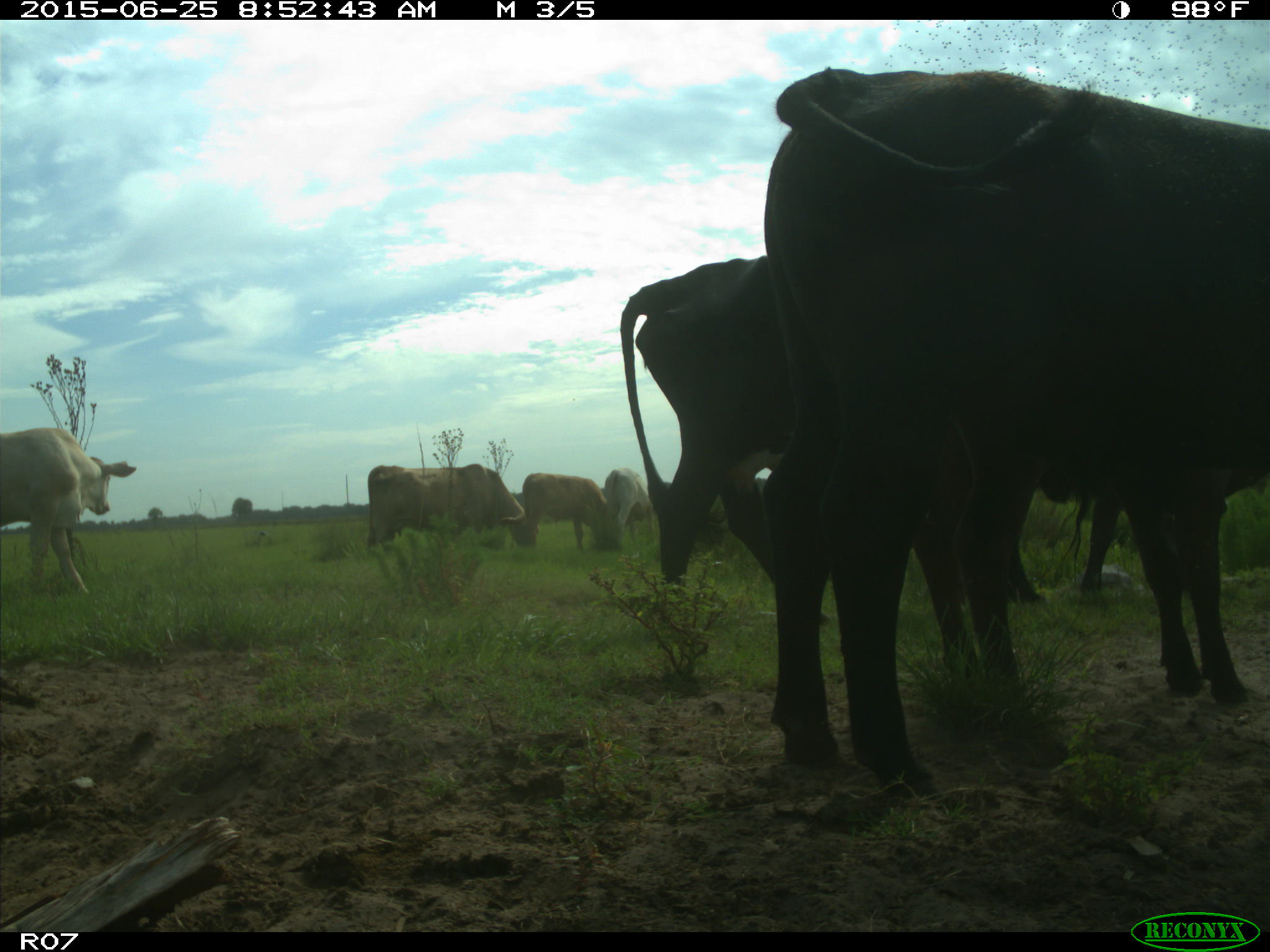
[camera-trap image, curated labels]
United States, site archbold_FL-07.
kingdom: Animalia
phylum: Chordata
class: Mammalia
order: Artiodactyla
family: Bovidae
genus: Bos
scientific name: Bos taurus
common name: domestic cow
Bos taurus (domestic cow).